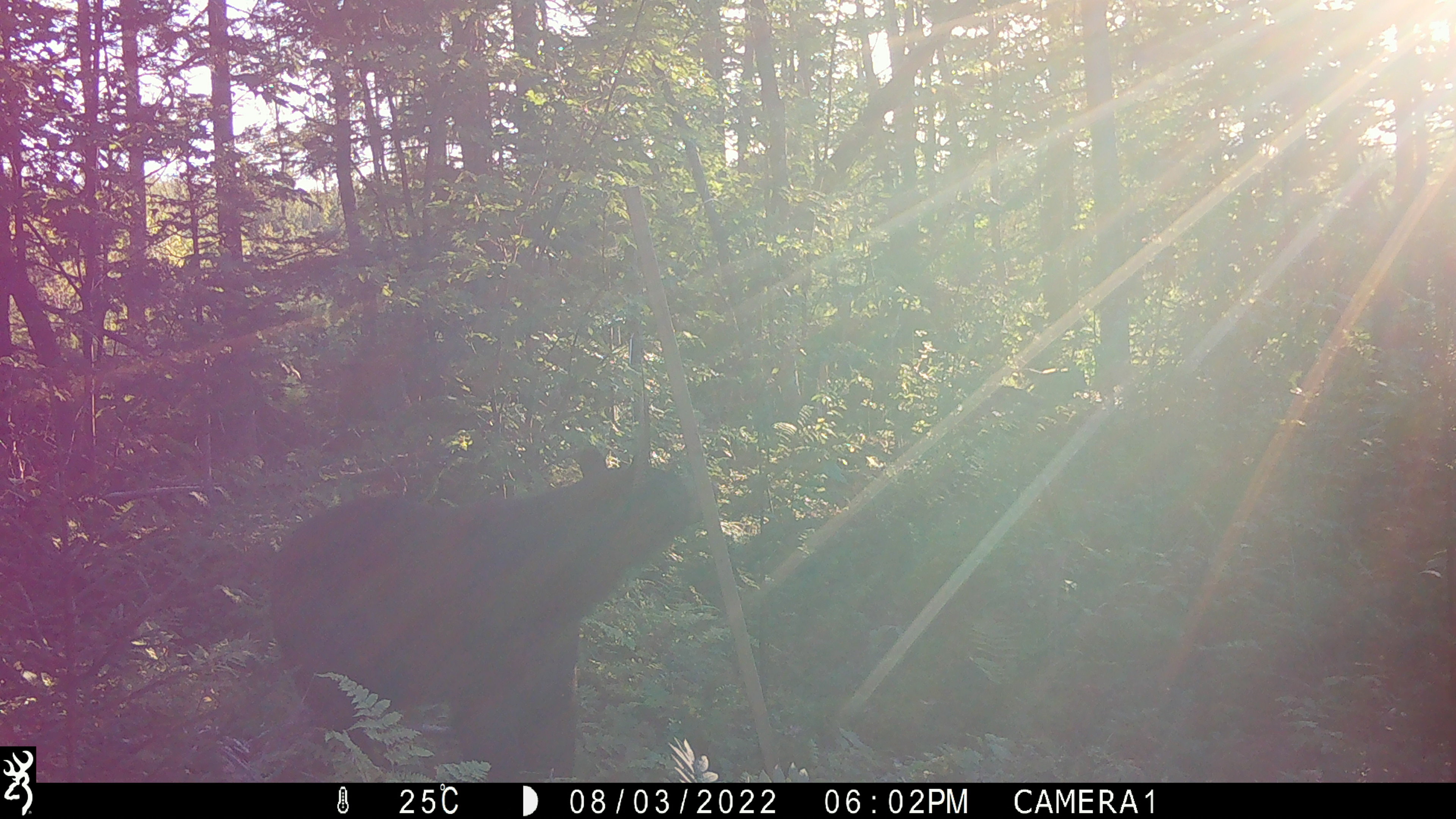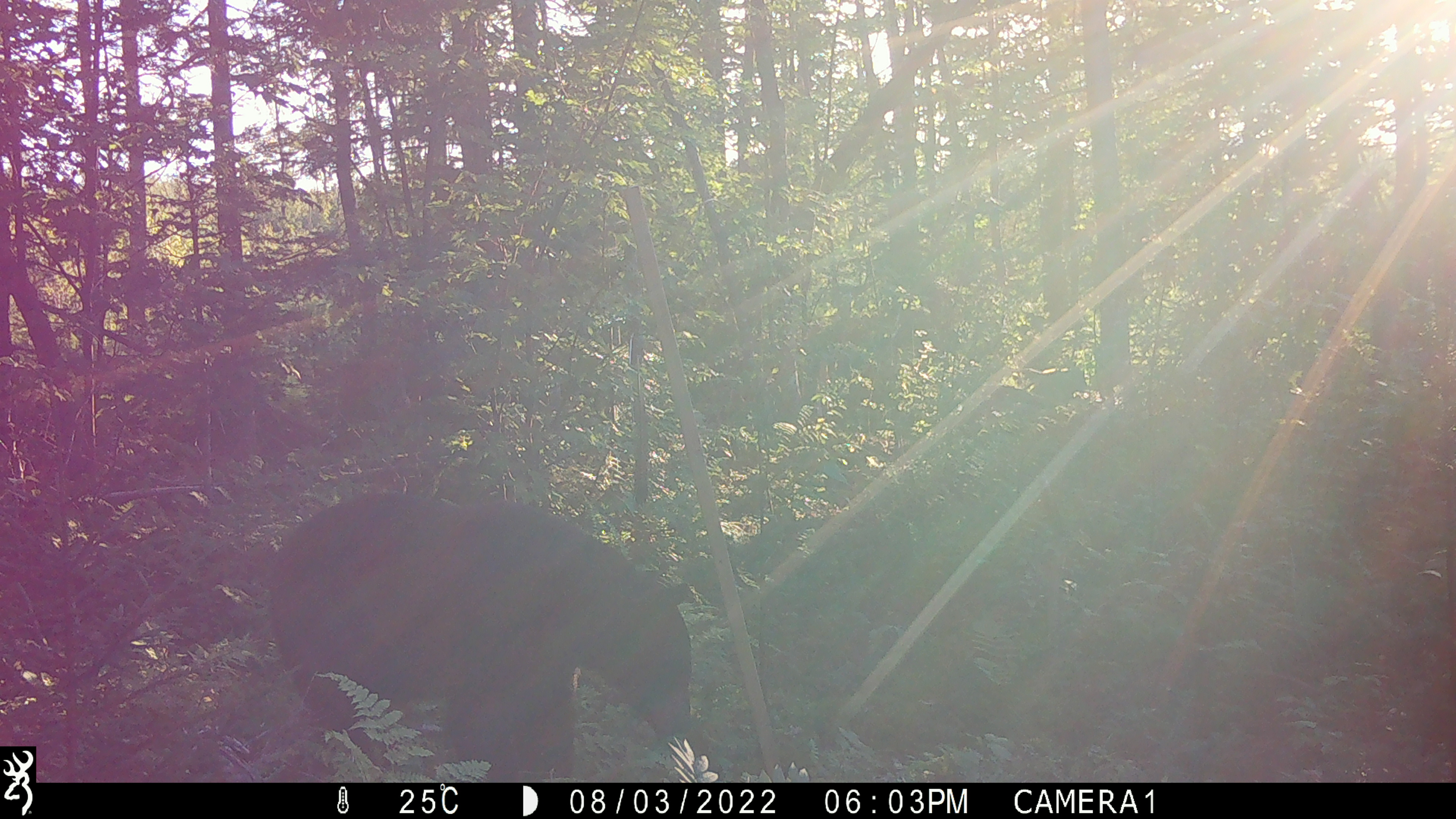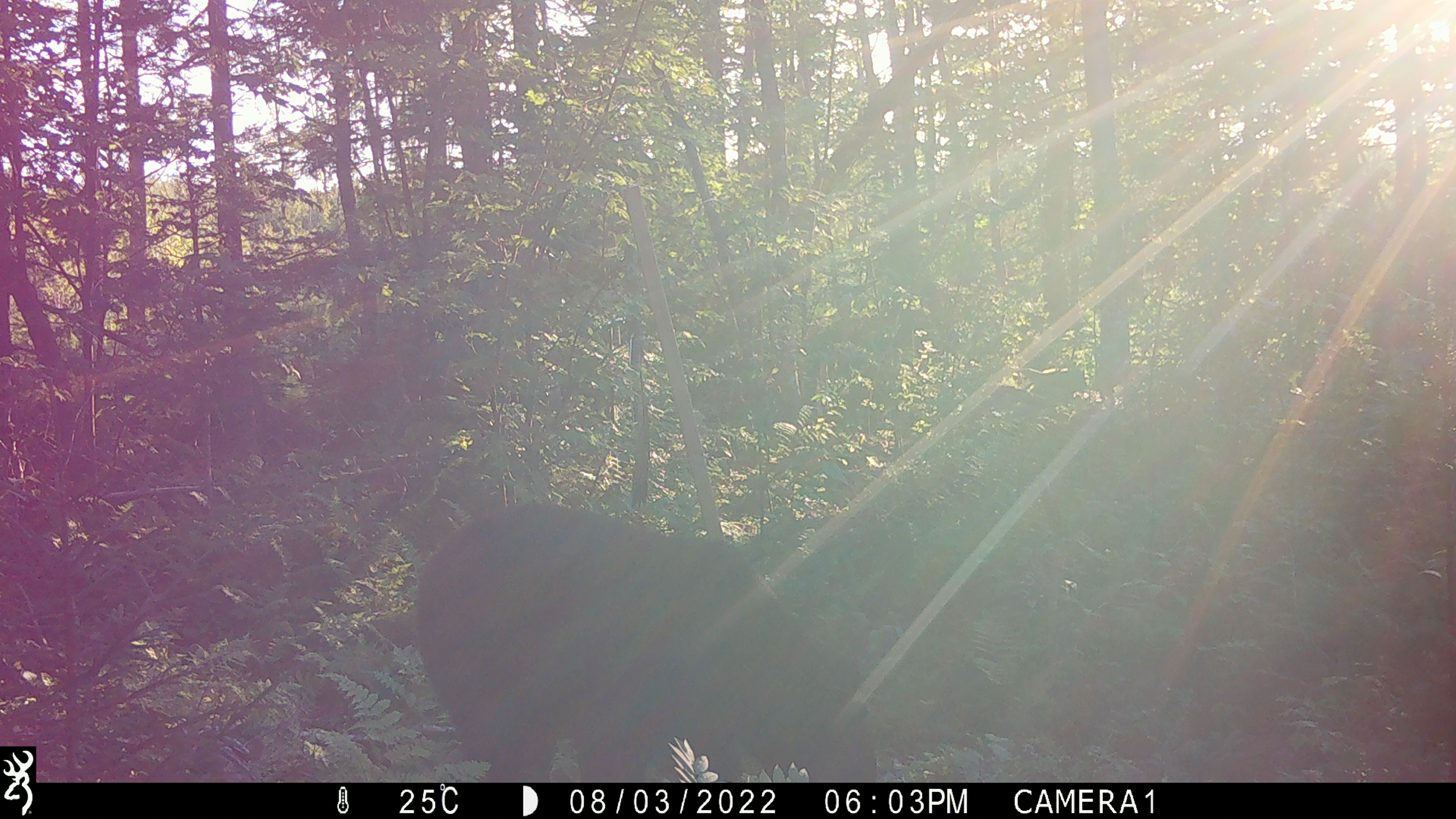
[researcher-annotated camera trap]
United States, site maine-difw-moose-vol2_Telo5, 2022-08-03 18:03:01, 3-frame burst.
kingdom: Animalia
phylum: Chordata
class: Mammalia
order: Carnivora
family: Ursidae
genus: Ursus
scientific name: Ursus americanus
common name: black bear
Black bear (Ursus americanus).